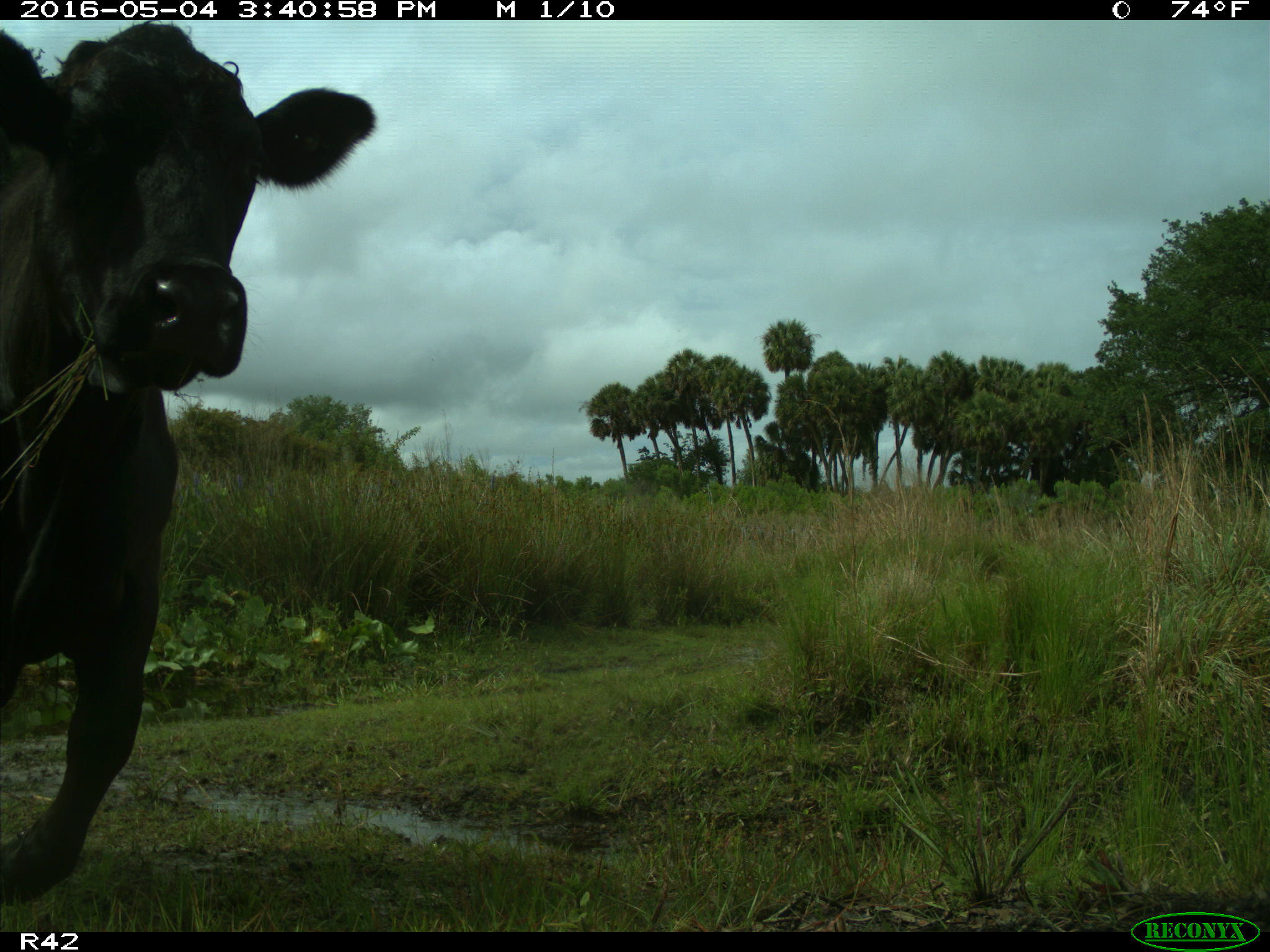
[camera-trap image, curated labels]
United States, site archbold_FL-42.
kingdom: Animalia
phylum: Chordata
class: Mammalia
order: Artiodactyla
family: Bovidae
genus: Bos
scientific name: Bos taurus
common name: domestic cow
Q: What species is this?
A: Bos taurus (domestic cow).